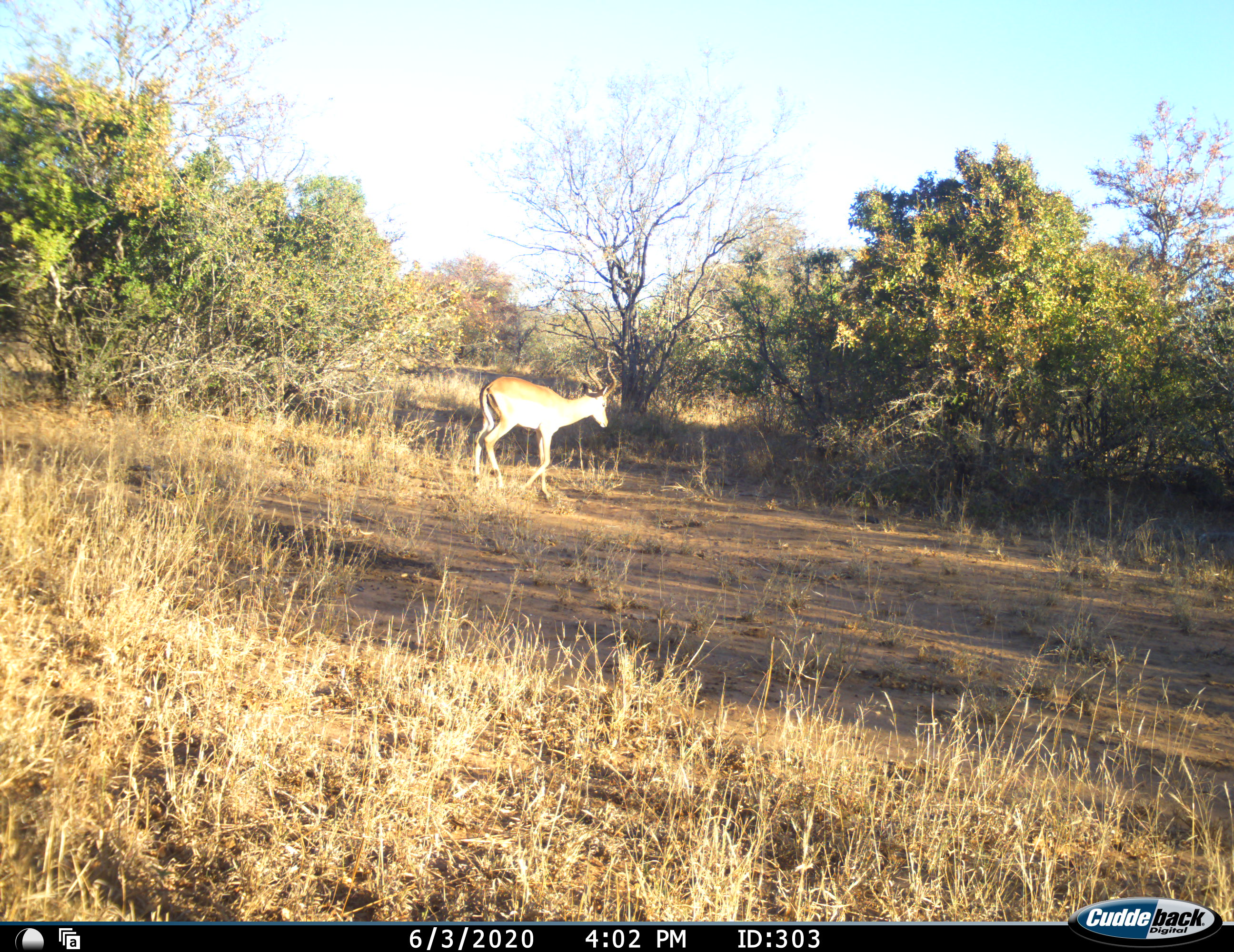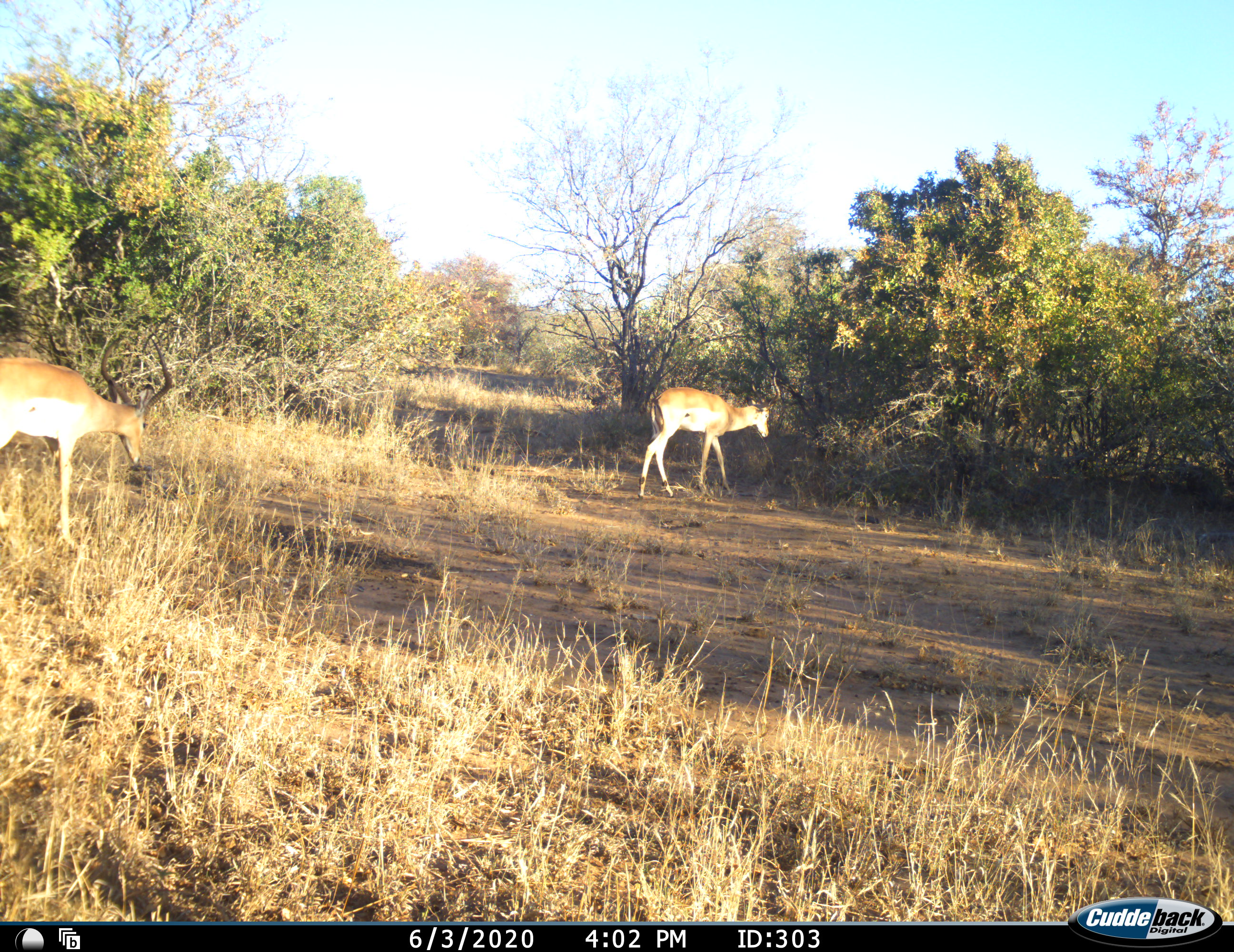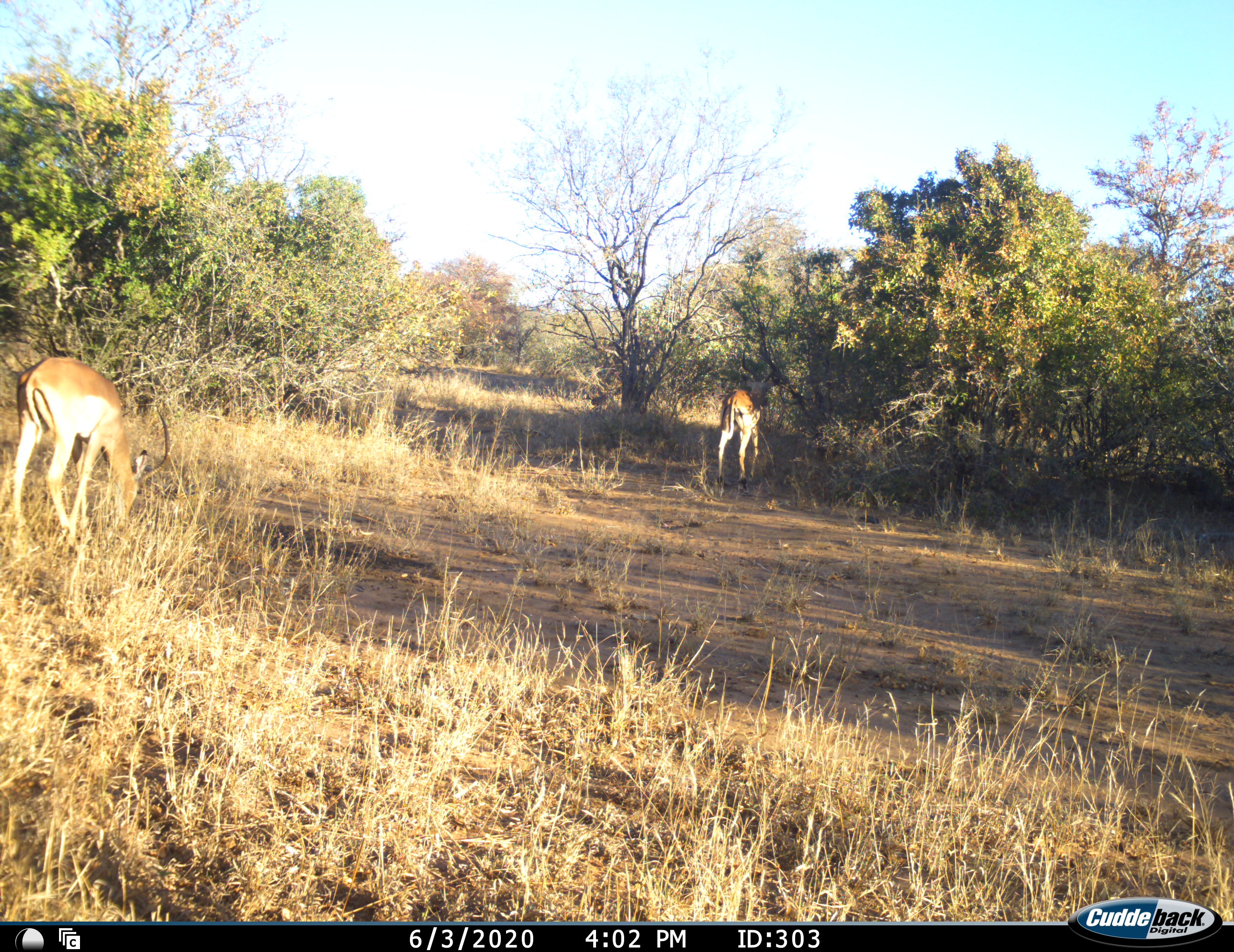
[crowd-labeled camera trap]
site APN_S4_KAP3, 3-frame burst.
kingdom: Animalia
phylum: Chordata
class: Mammalia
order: Artiodactyla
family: Bovidae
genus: Aepyceros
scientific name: Aepyceros melampus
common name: impala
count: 2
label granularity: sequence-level